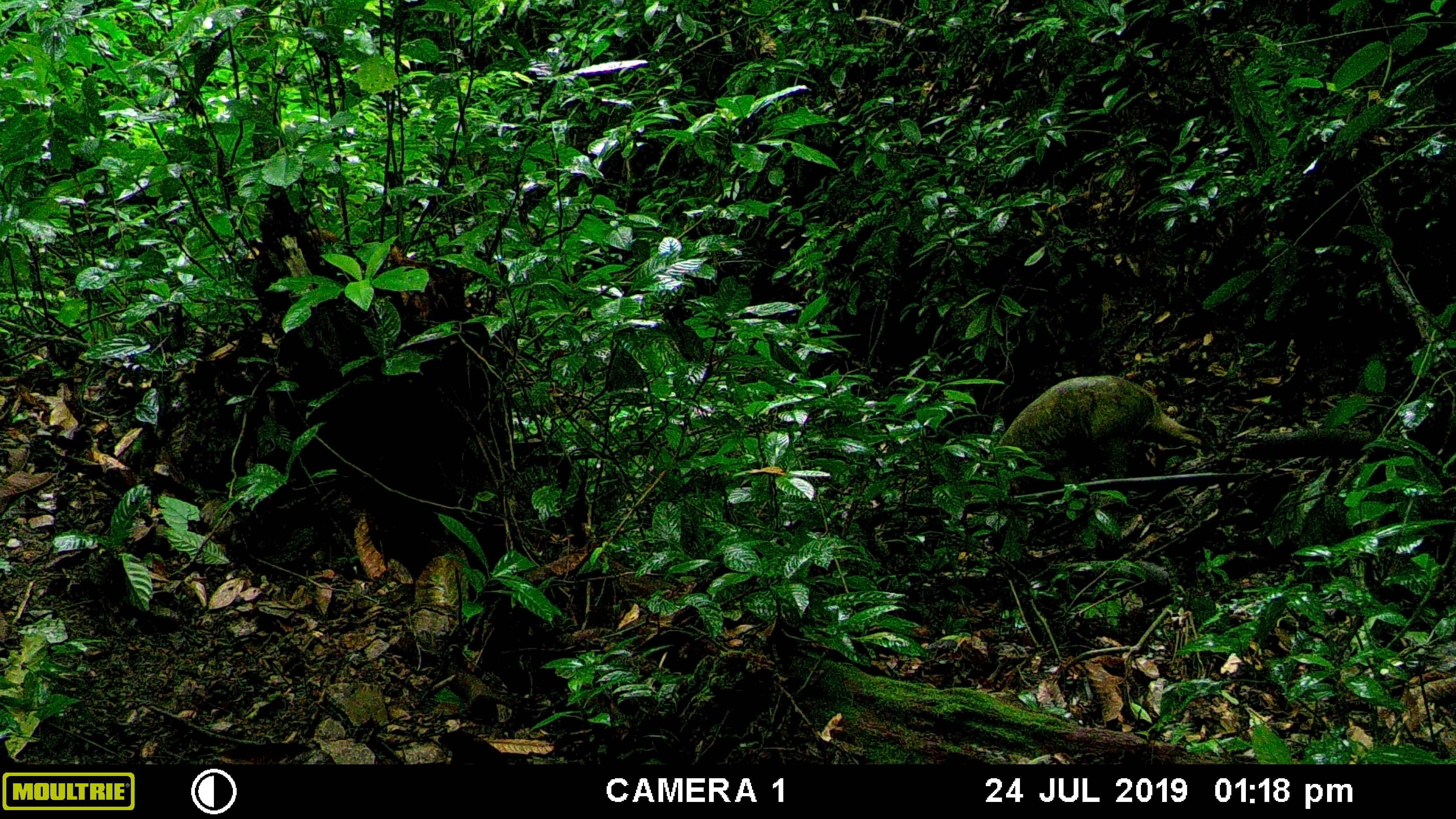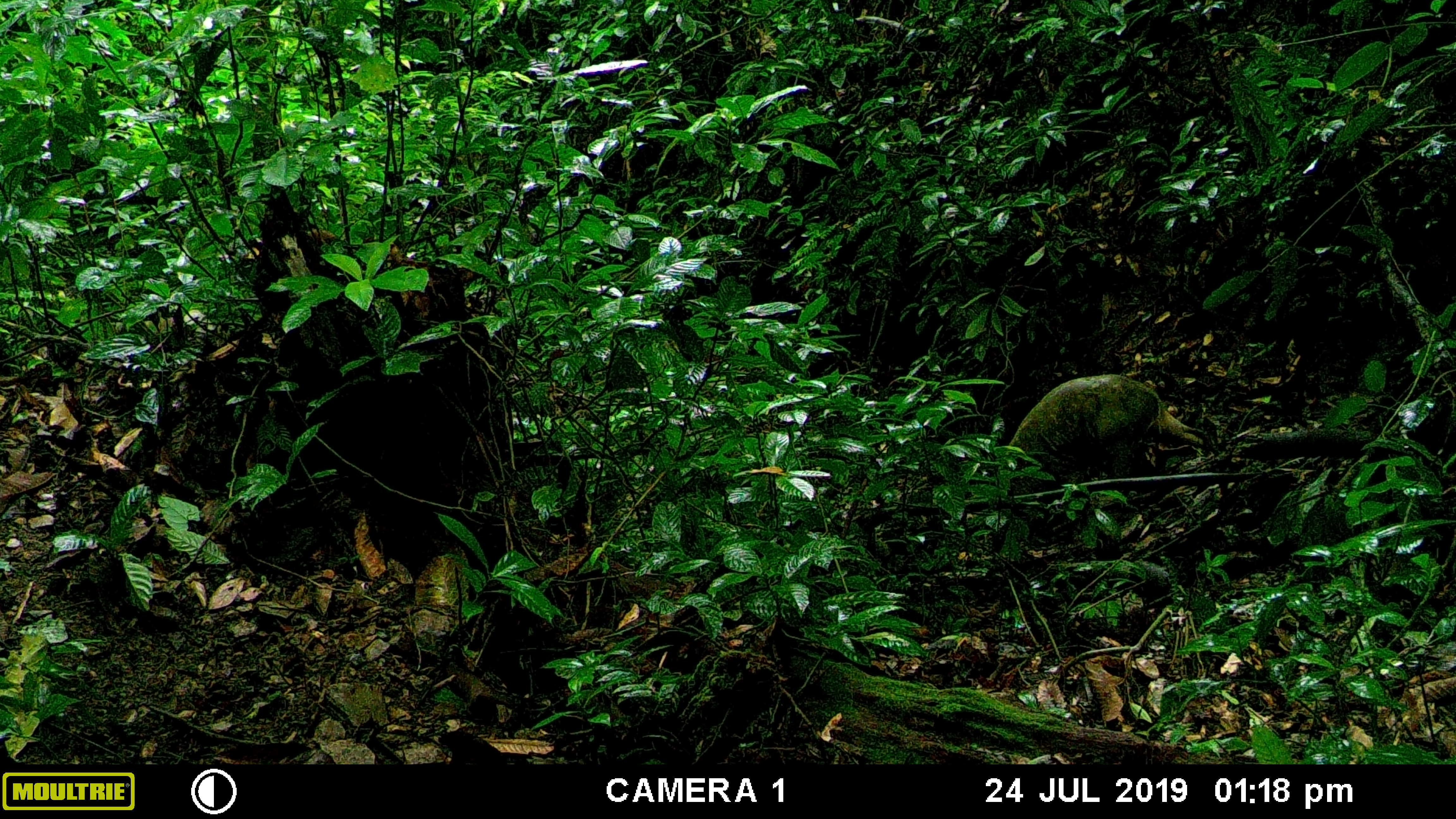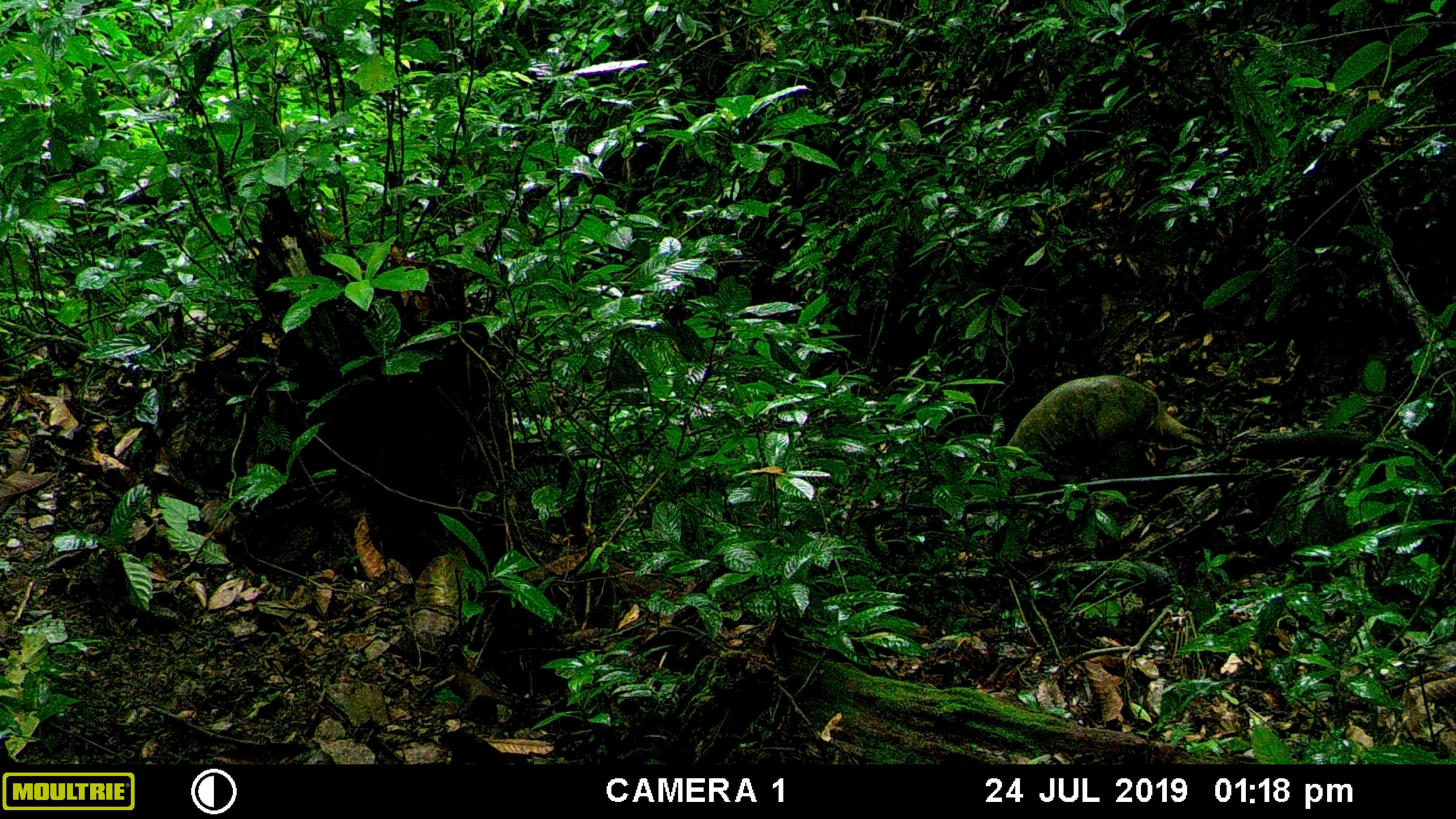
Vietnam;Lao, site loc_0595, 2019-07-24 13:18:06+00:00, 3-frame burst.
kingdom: Animalia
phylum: Chordata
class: Mammalia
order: Artiodactyla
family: Suidae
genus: Sus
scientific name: Sus scrofa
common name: eurasian wild pig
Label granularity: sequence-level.